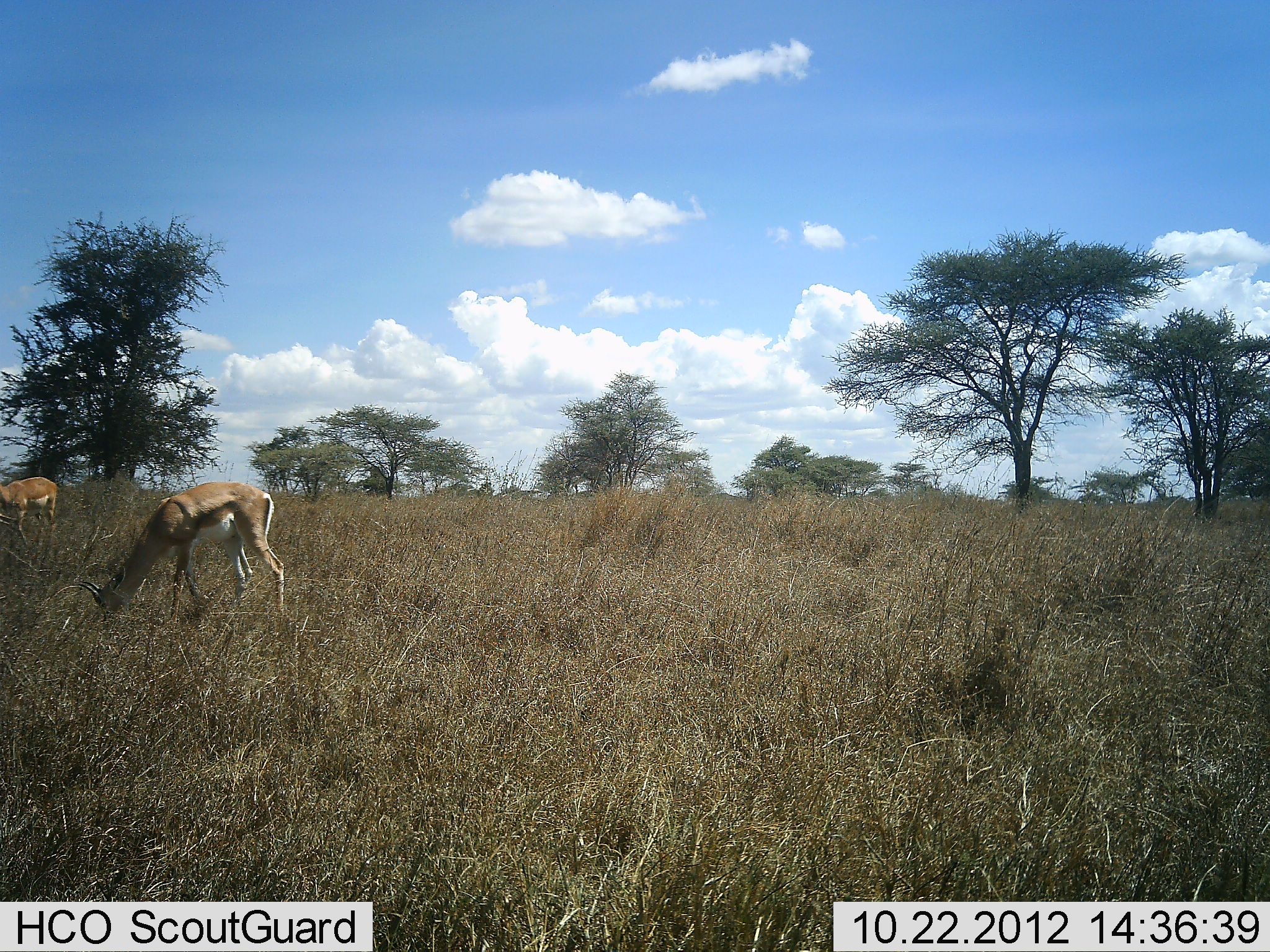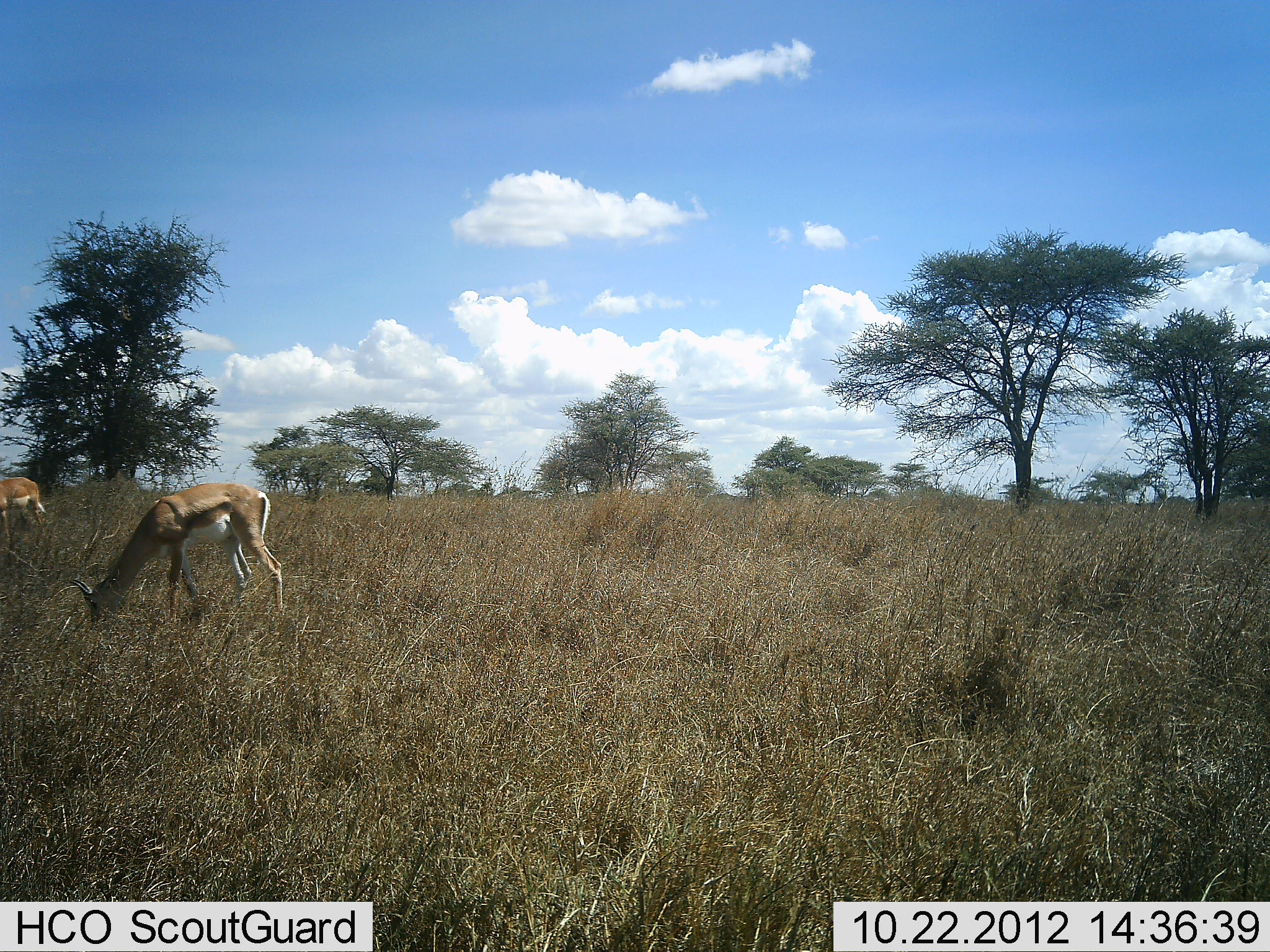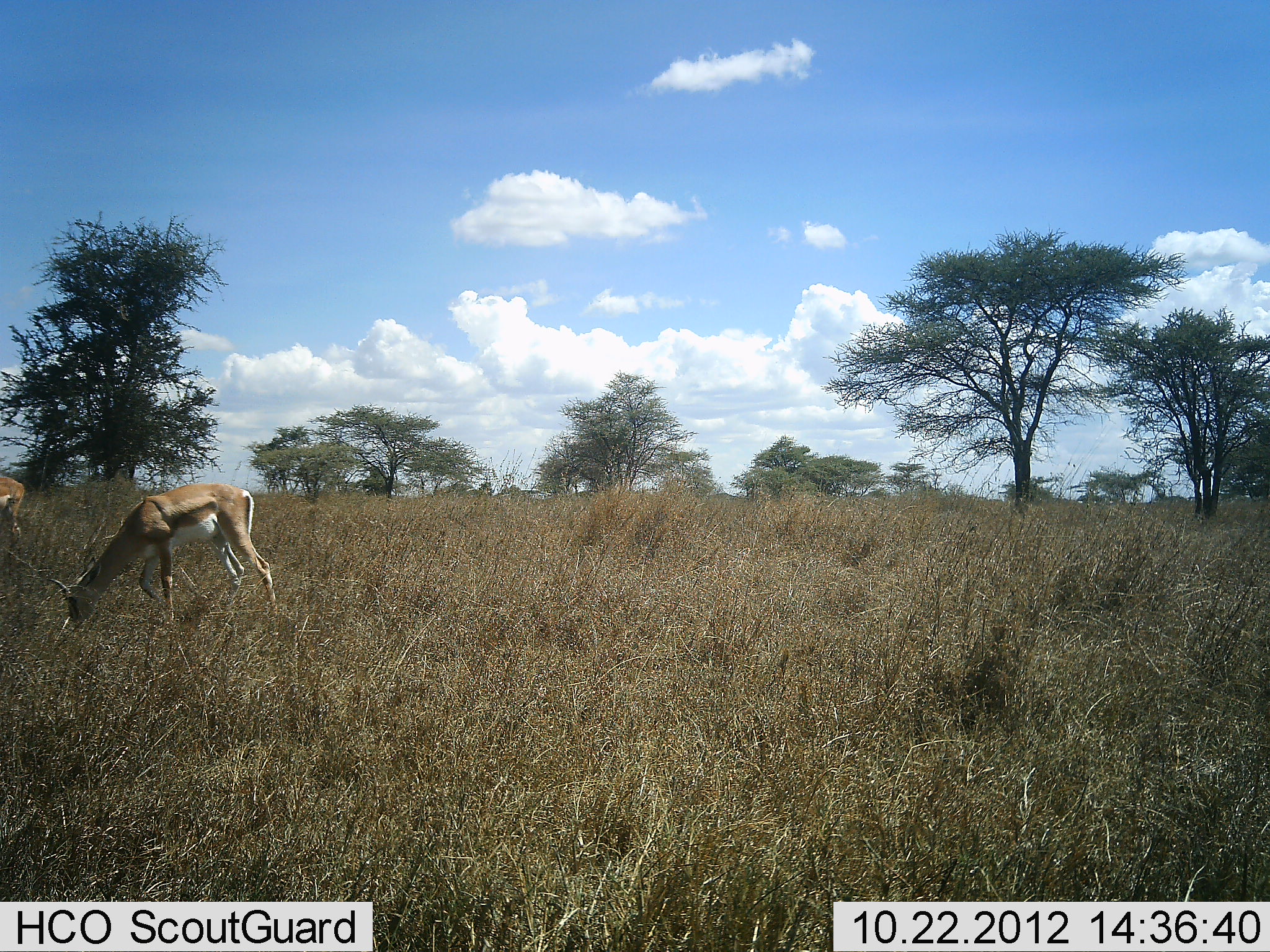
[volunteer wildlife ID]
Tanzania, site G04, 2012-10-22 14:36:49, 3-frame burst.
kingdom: Animalia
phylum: Chordata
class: Mammalia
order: Artiodactyla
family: Bovidae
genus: Nanger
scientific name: Nanger granti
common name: grant's gazelle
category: gazellegrants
Gazellegrants (grant's gazelle) (Nanger granti), count 2. Behavior (volunteer vote fractions): standing 20%, resting 0%, moving 30%, interacting 0%. Young present (vote fraction): 0%. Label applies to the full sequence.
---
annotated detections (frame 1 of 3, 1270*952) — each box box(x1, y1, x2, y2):
animal: box(79, 480, 288, 634); box(0, 477, 57, 560)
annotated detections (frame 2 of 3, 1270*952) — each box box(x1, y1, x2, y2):
animal: box(69, 481, 287, 637); box(0, 476, 44, 552)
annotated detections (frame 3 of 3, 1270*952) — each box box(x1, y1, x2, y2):
animal: box(47, 481, 280, 634); box(0, 476, 25, 559)